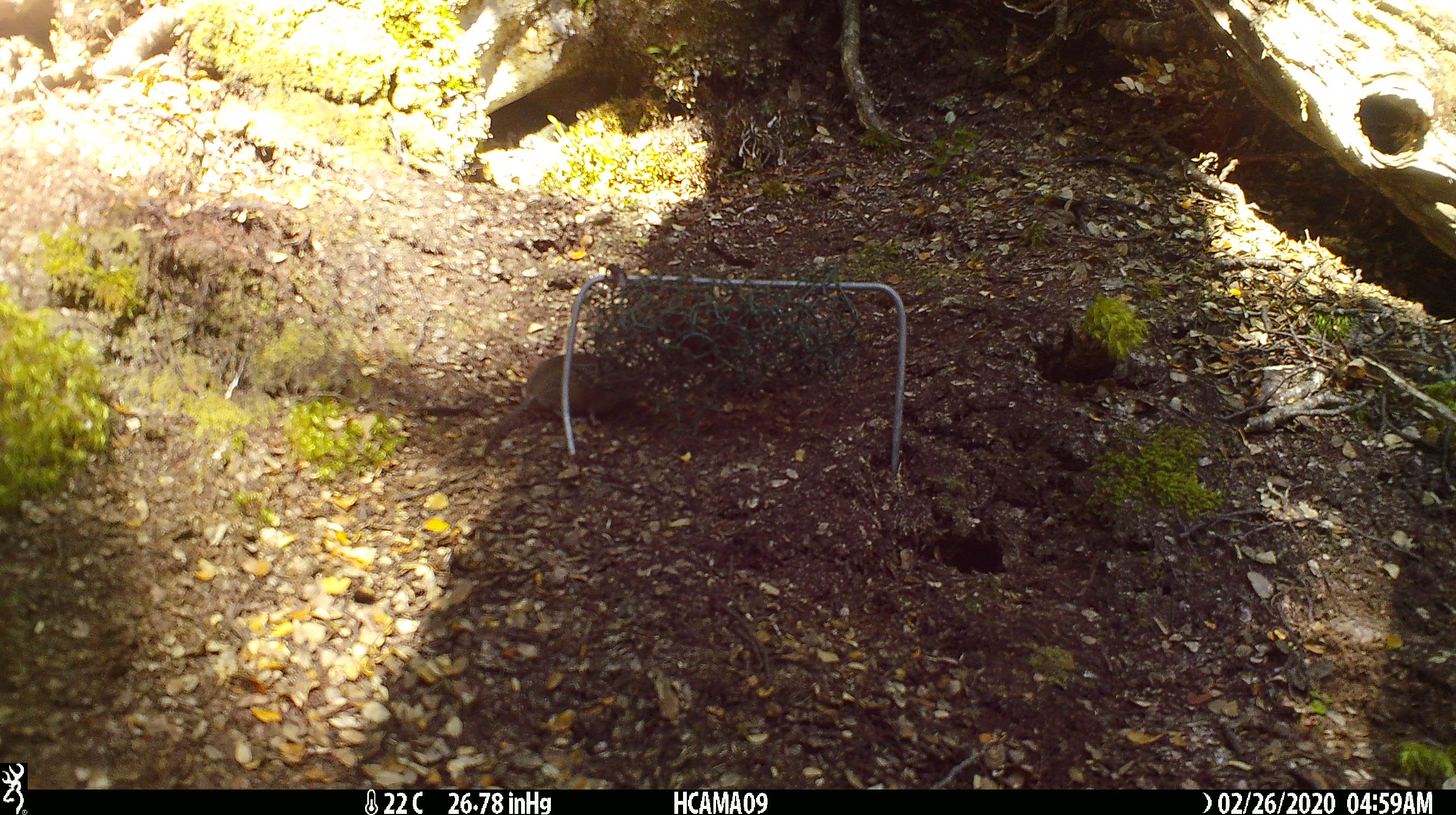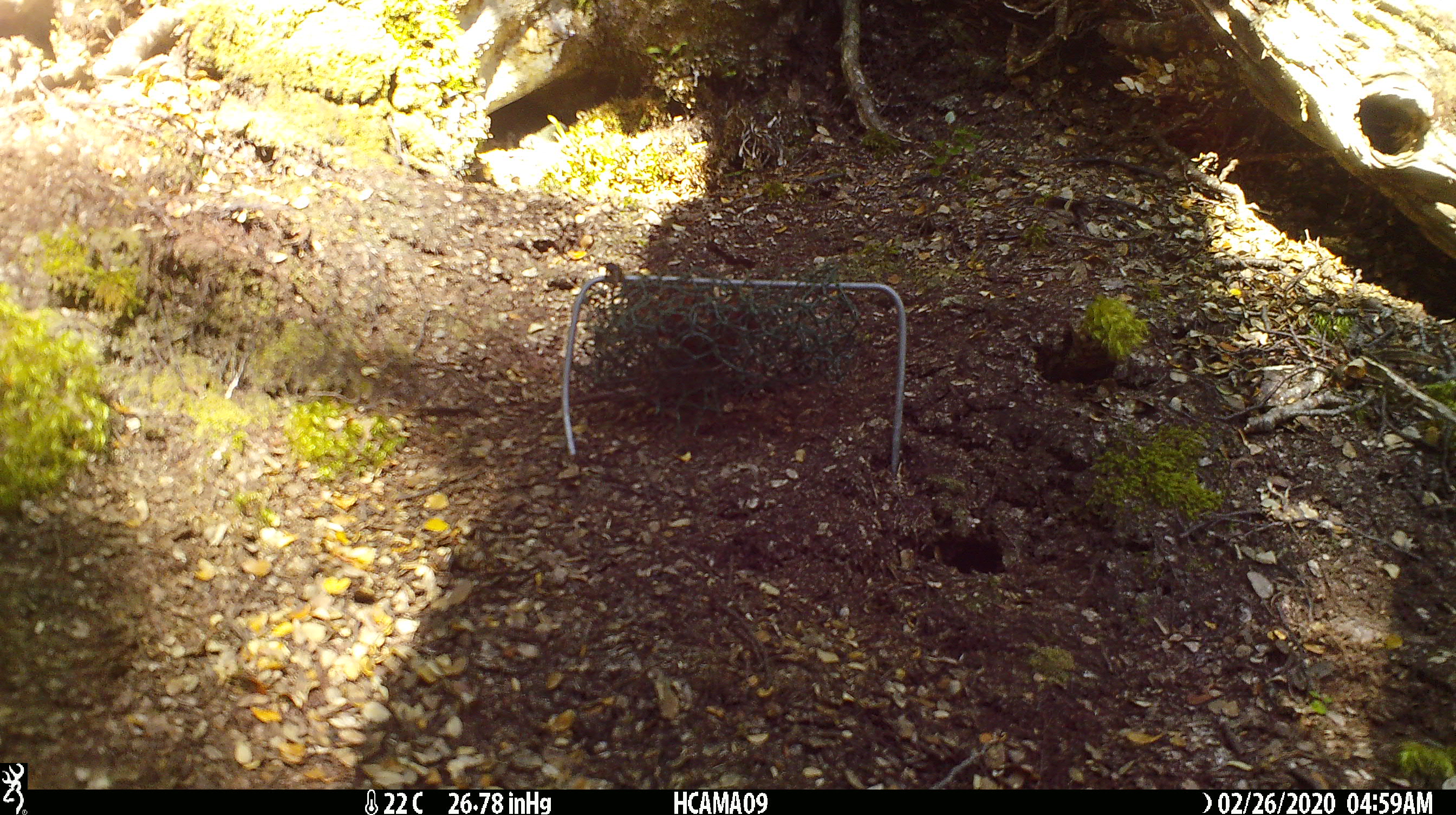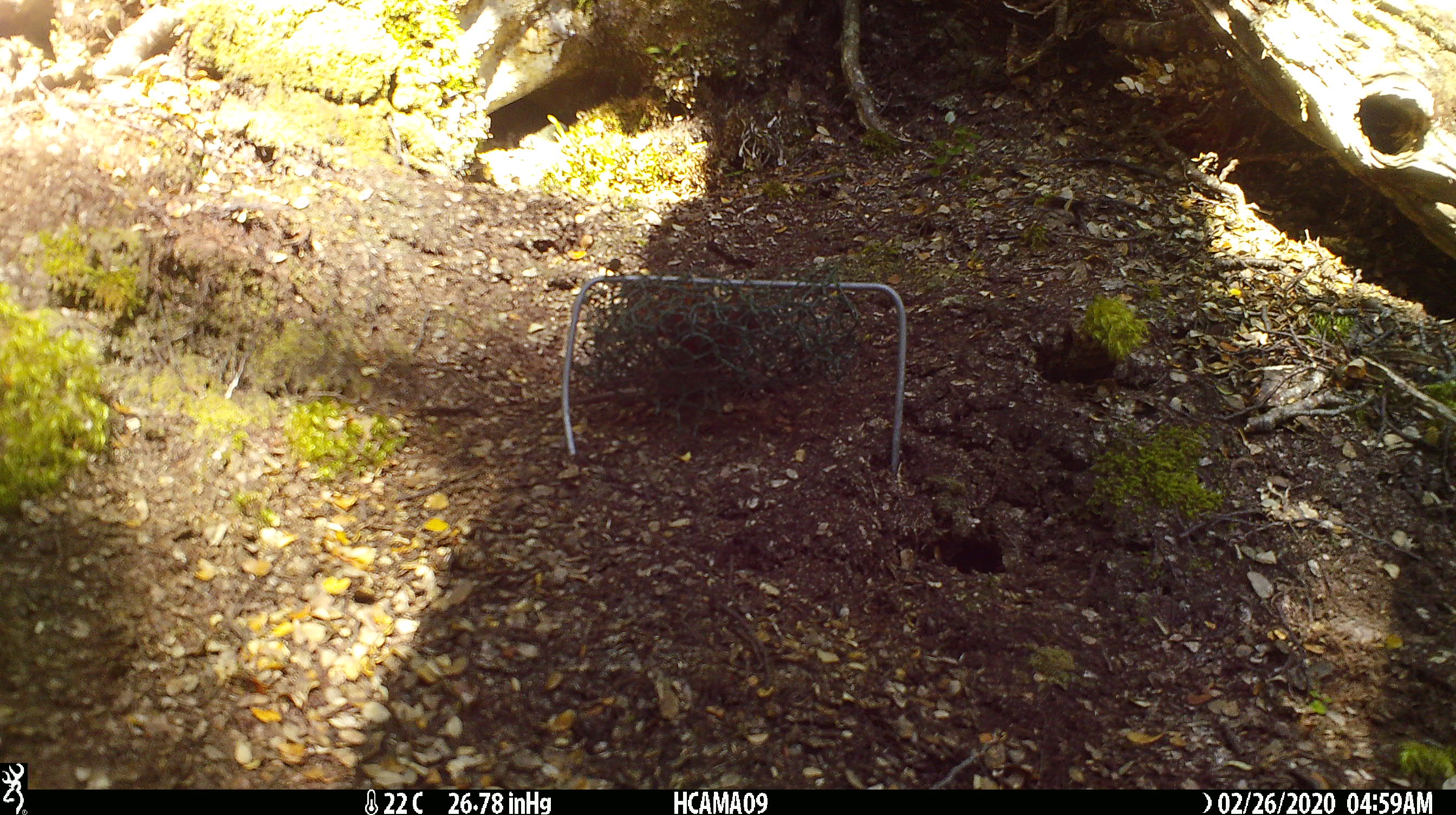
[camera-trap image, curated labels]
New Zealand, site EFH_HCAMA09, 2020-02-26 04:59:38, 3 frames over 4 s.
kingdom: Animalia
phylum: Chordata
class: Mammalia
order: Rodentia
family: Muridae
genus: Mus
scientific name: Mus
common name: mouse